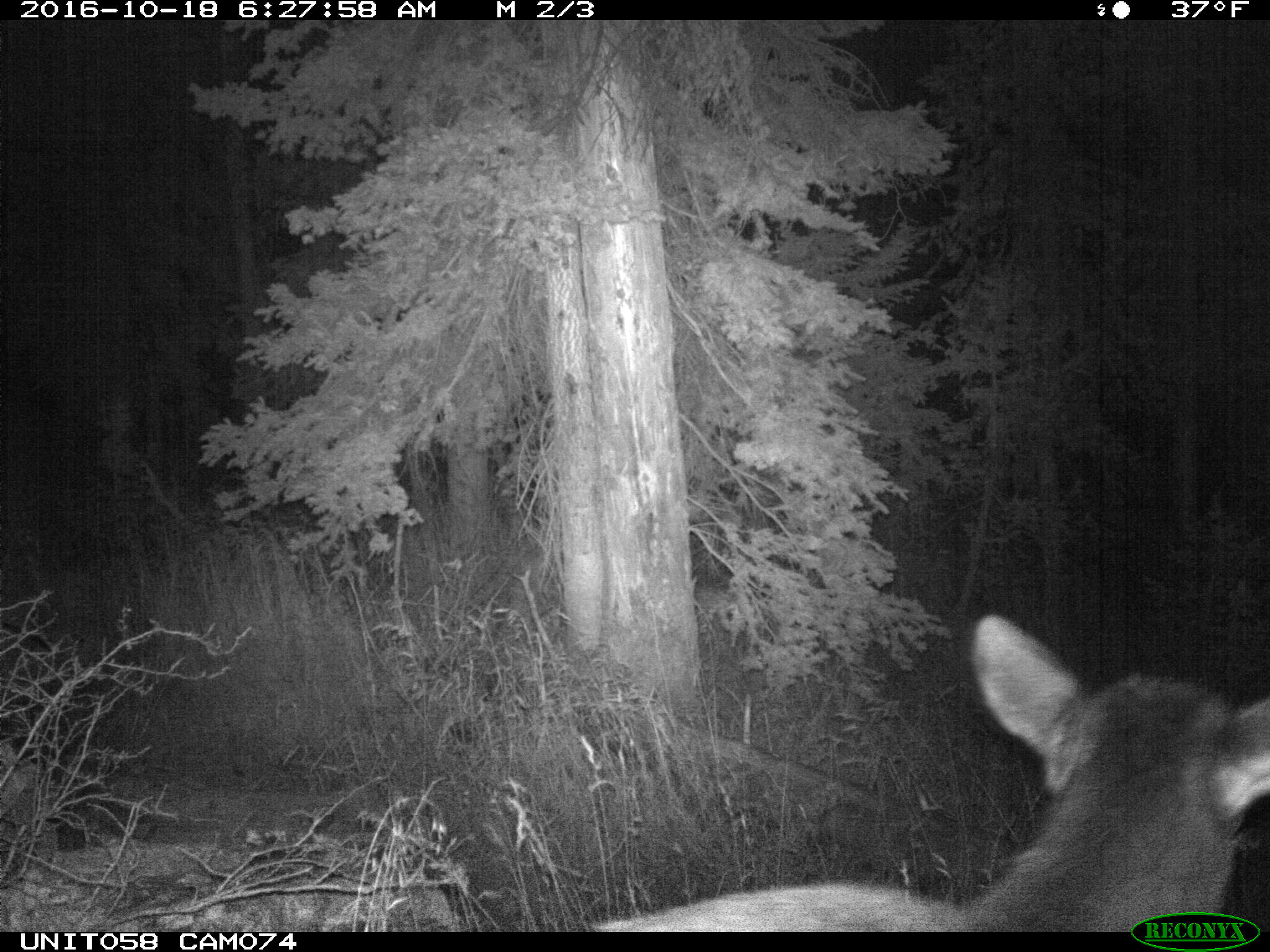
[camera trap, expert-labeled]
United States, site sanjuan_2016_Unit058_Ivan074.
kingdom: Animalia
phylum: Chordata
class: Mammalia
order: Artiodactyla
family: Cervidae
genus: Cervus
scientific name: Cervus elaphus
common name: red deer